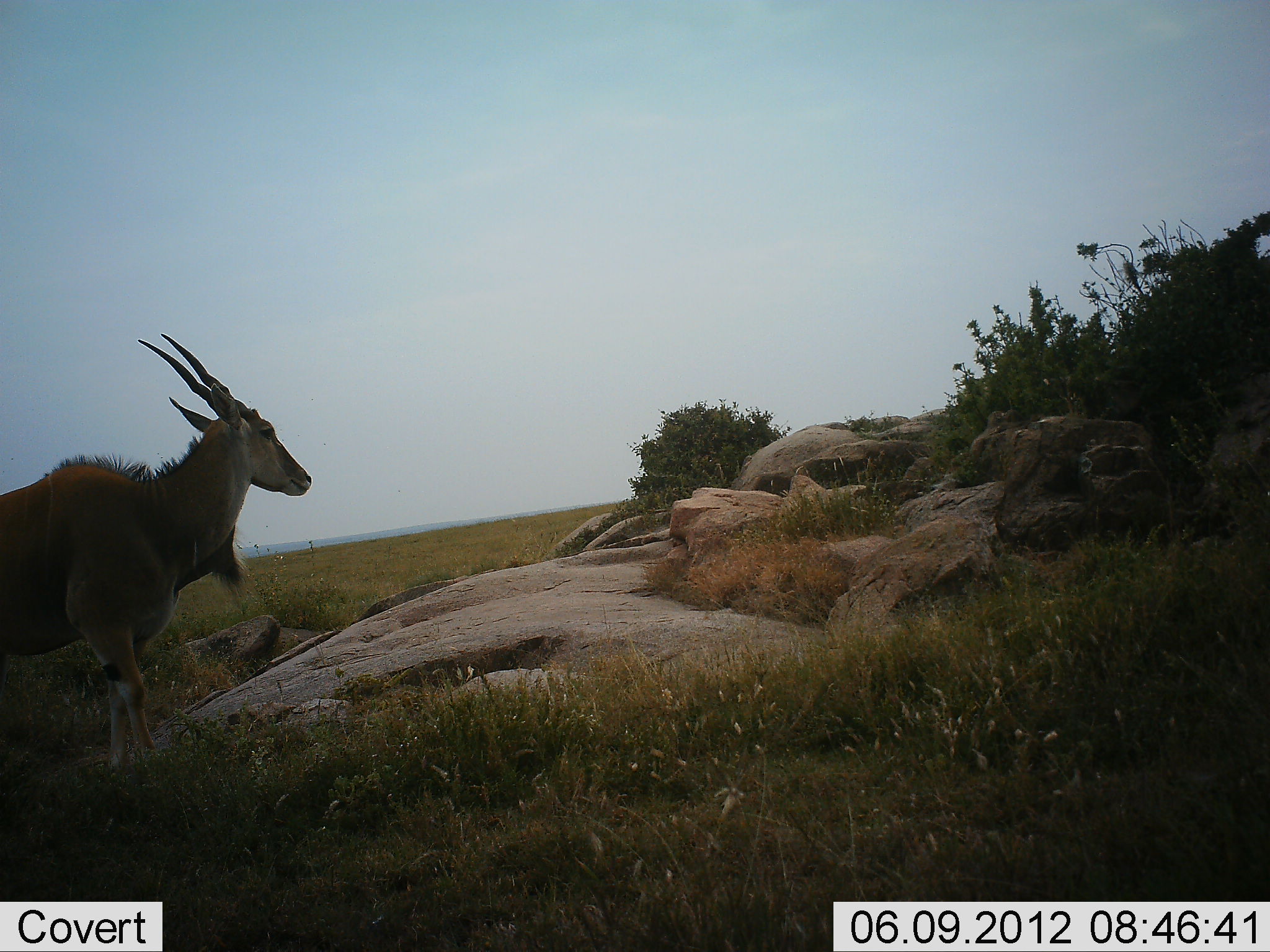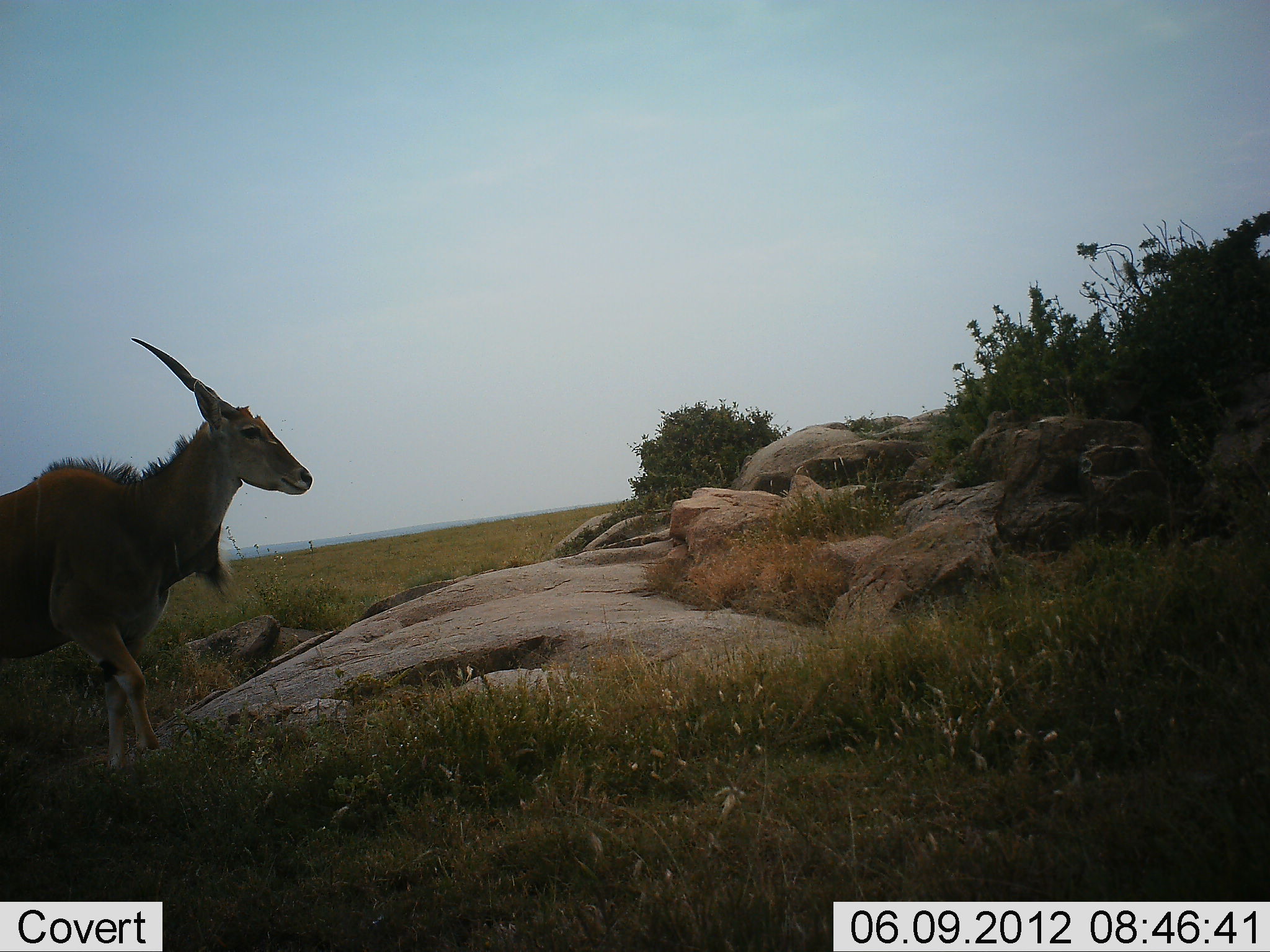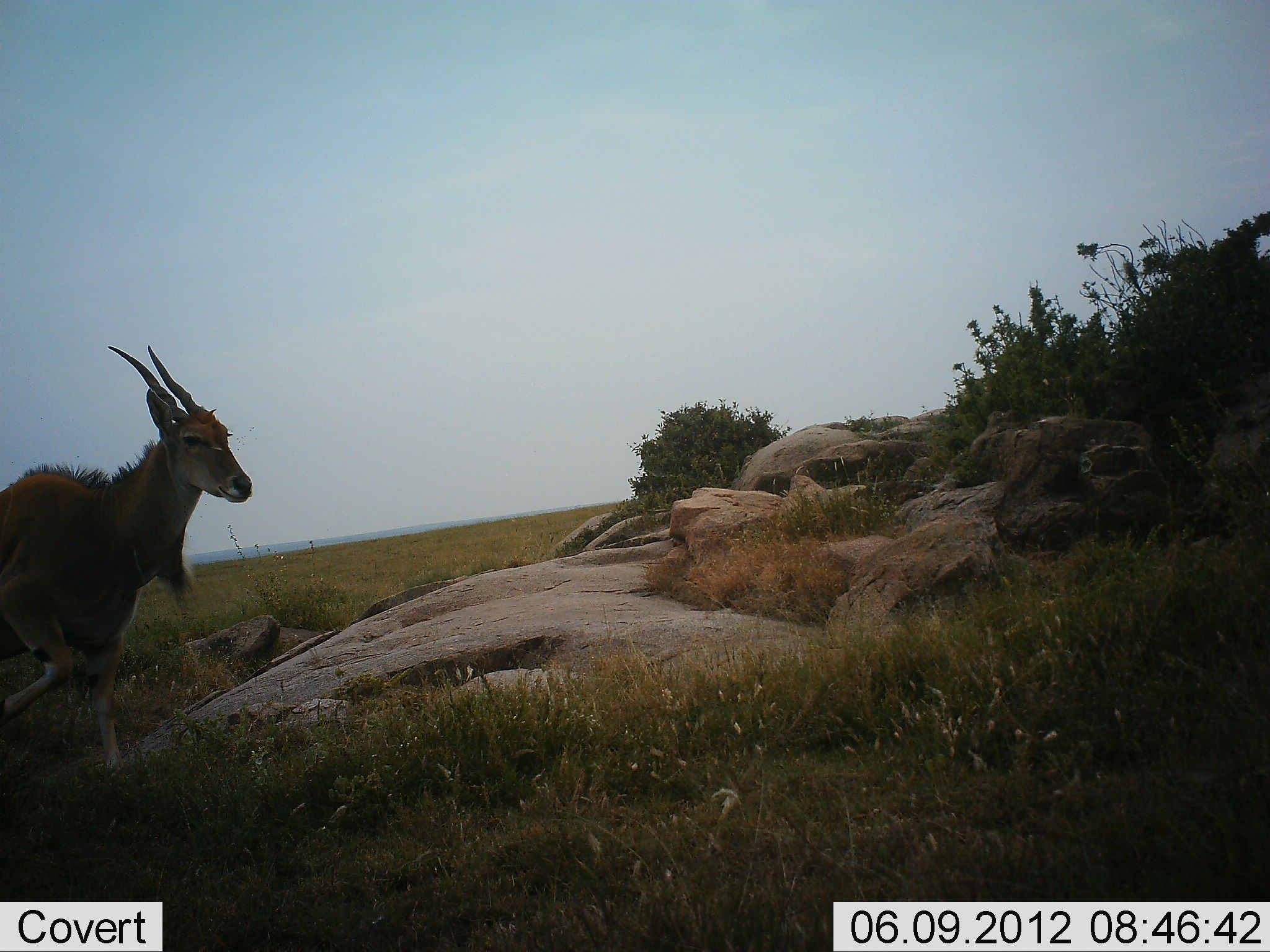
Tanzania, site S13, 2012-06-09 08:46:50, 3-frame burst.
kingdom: Animalia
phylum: Chordata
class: Mammalia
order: Artiodactyla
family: Bovidae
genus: Tragelaphus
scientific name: Tragelaphus oryx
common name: eland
Eland (Tragelaphus oryx), count 1. Behavior (volunteer vote fractions): standing 70%, resting 0%, moving 40%, interacting 0%. Young present (vote fraction): 0%. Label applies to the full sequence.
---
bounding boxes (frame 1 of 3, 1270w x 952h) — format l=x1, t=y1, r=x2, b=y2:
animal: l=0, t=332, r=312, b=784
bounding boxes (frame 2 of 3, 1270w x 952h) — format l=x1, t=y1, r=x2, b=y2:
animal: l=0, t=335, r=316, b=782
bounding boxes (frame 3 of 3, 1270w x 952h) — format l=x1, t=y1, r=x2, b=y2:
animal: l=0, t=342, r=255, b=776